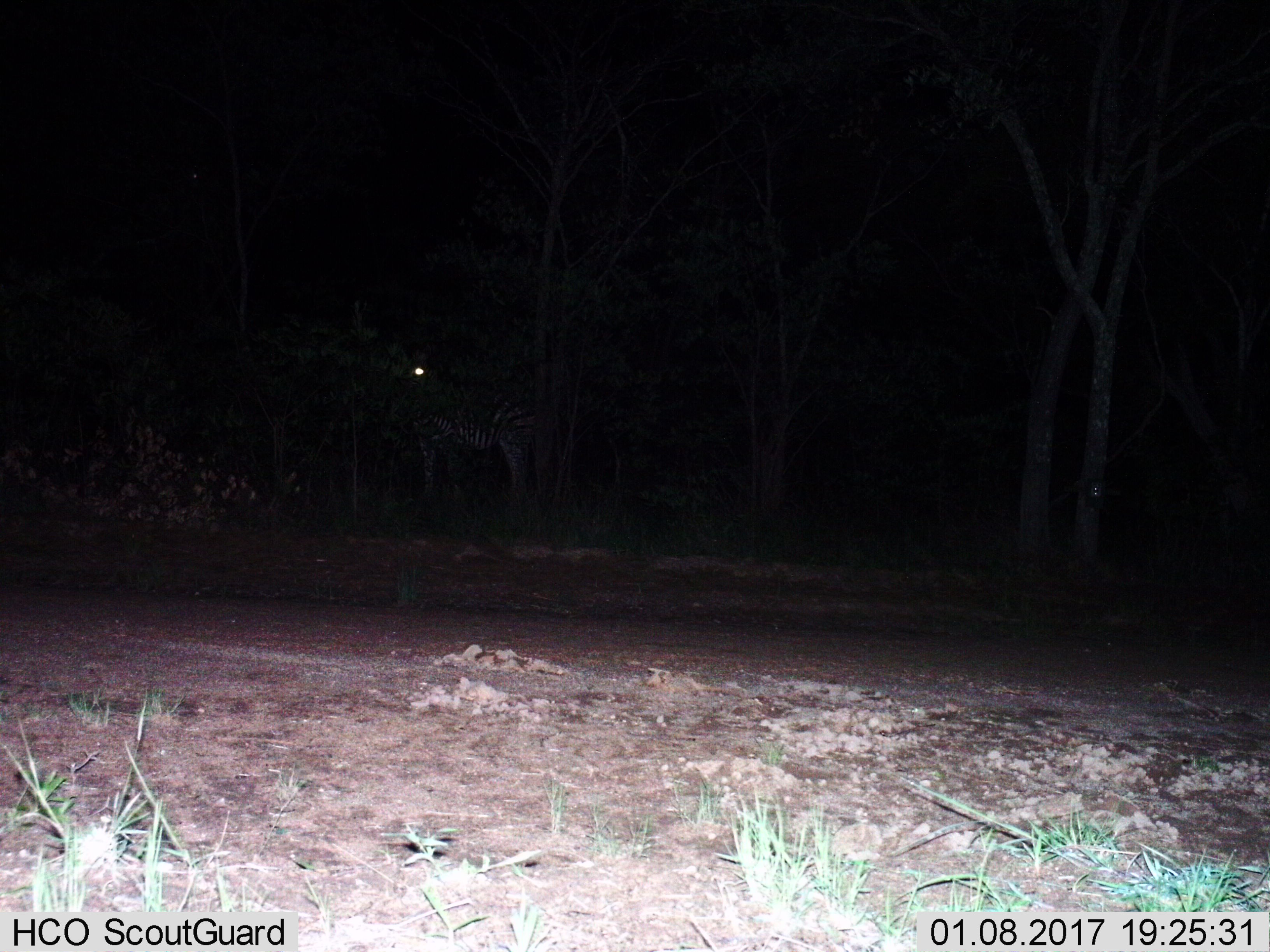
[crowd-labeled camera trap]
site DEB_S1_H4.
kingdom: Animalia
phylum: Chordata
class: Mammalia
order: Perissodactyla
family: Equidae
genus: Equus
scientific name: Equus quagga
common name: plains zebra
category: zebraplains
Zebraplains (plains zebra) (Equus quagga), count 1. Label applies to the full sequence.